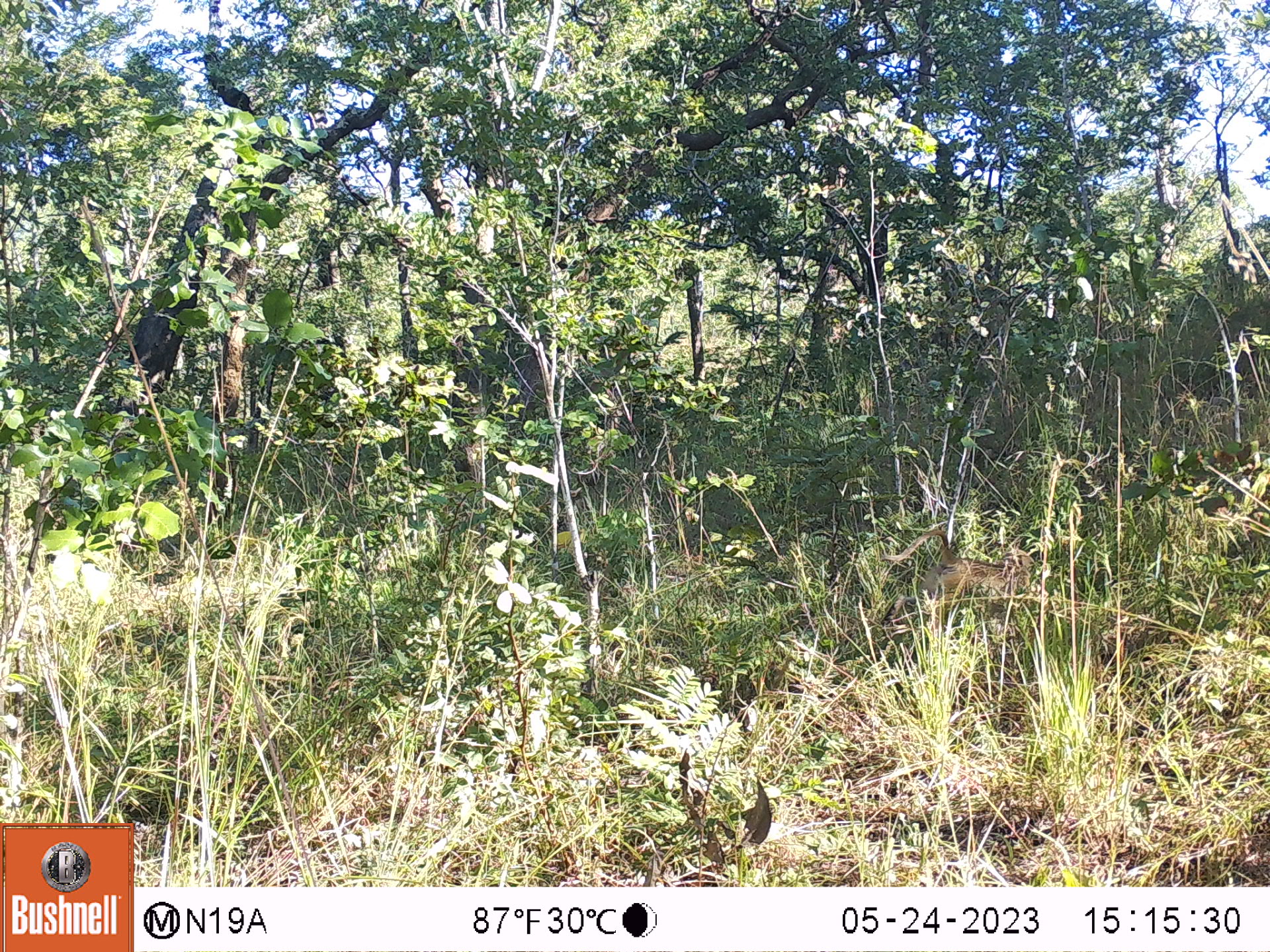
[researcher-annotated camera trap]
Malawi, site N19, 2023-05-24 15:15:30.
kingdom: Animalia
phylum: Chordata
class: Mammalia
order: Primates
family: Cercopithecidae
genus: Papio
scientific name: Papio cynocephalus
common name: yellow baboon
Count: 1.